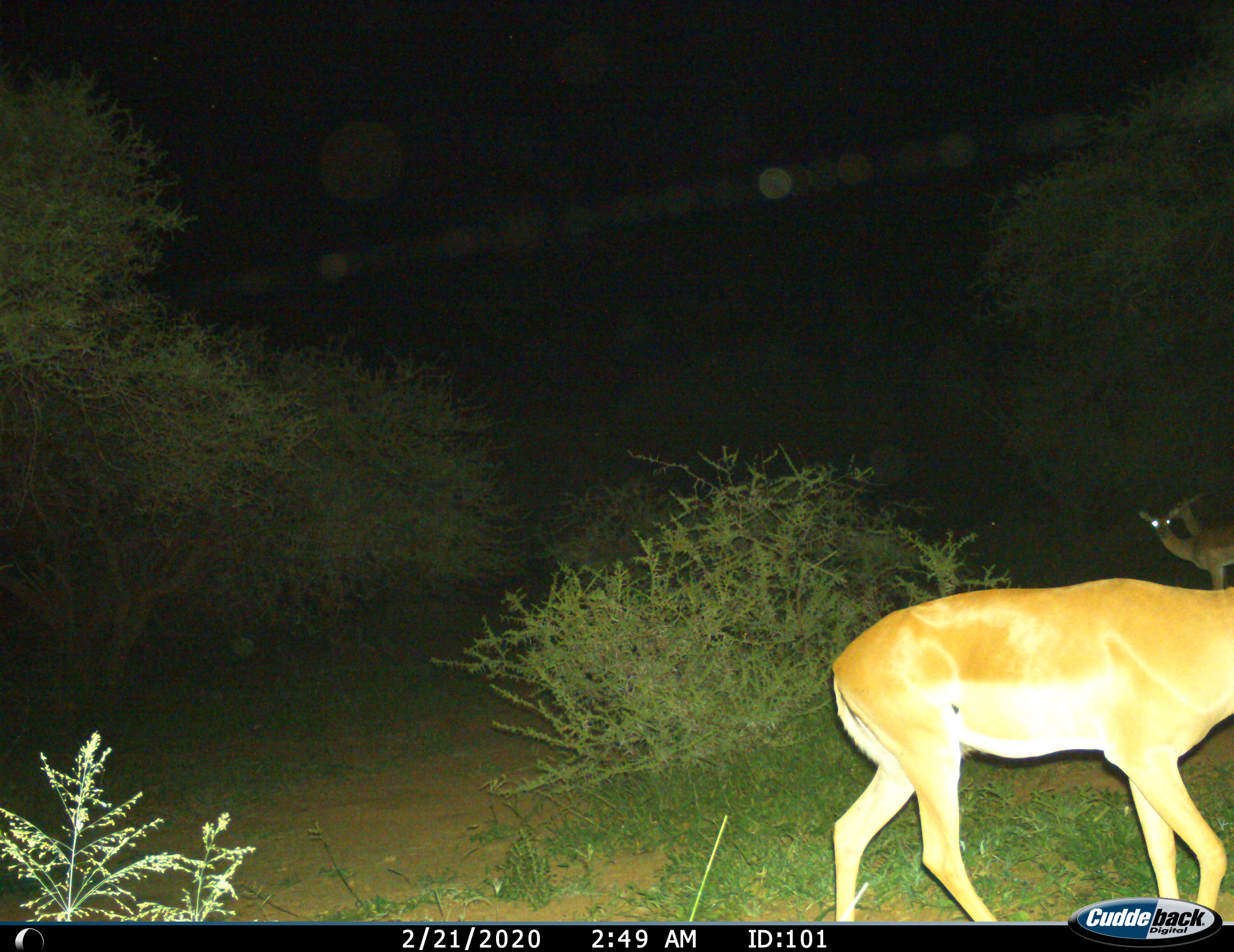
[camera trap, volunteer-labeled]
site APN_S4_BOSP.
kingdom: Animalia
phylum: Chordata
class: Mammalia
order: Artiodactyla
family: Bovidae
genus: Aepyceros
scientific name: Aepyceros melampus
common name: impala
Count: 3.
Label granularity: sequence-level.